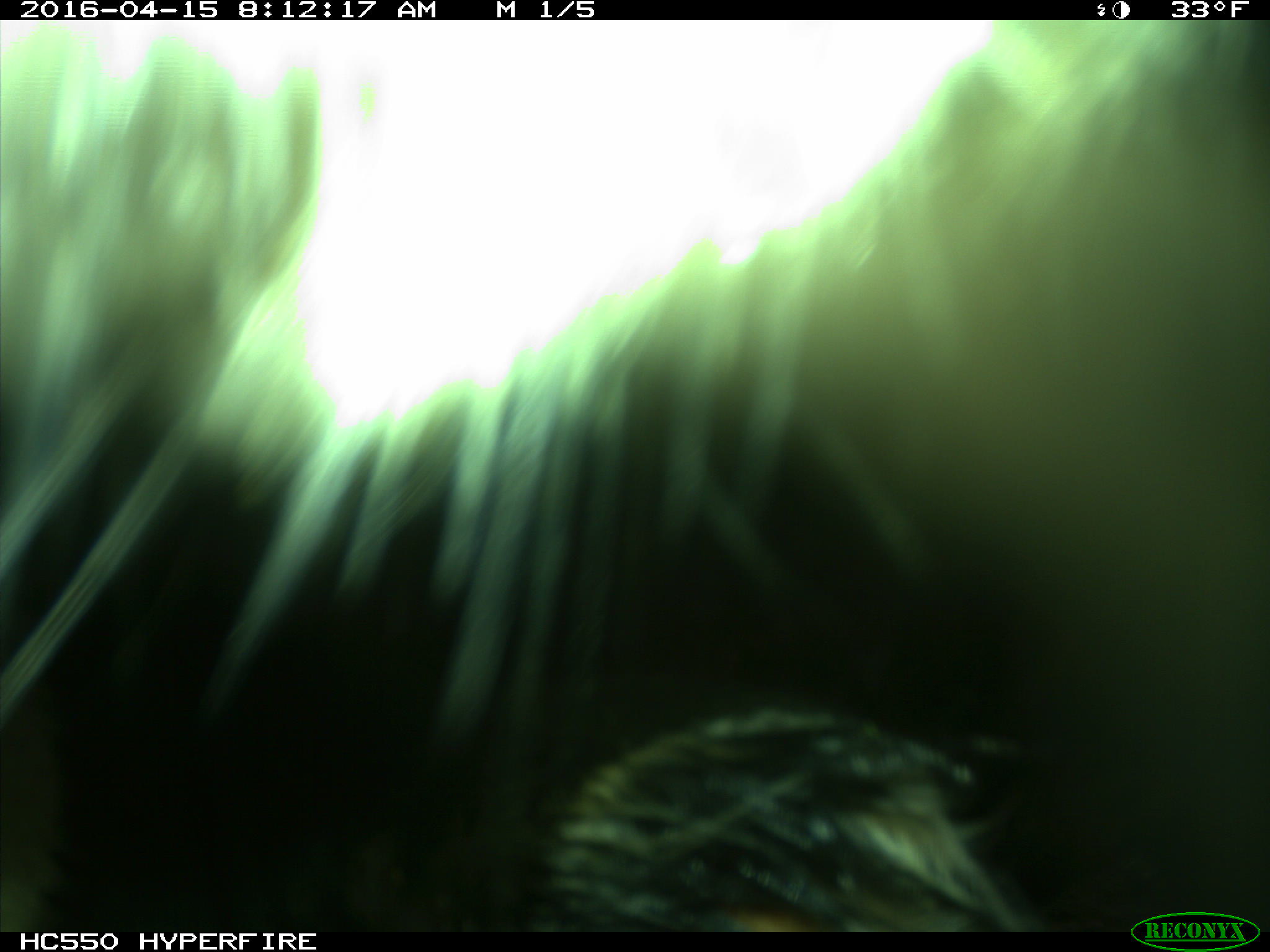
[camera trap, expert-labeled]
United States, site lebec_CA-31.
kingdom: Animalia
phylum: Chordata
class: Mammalia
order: Artiodactyla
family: Bovidae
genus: Bos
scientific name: Bos taurus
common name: domestic cow